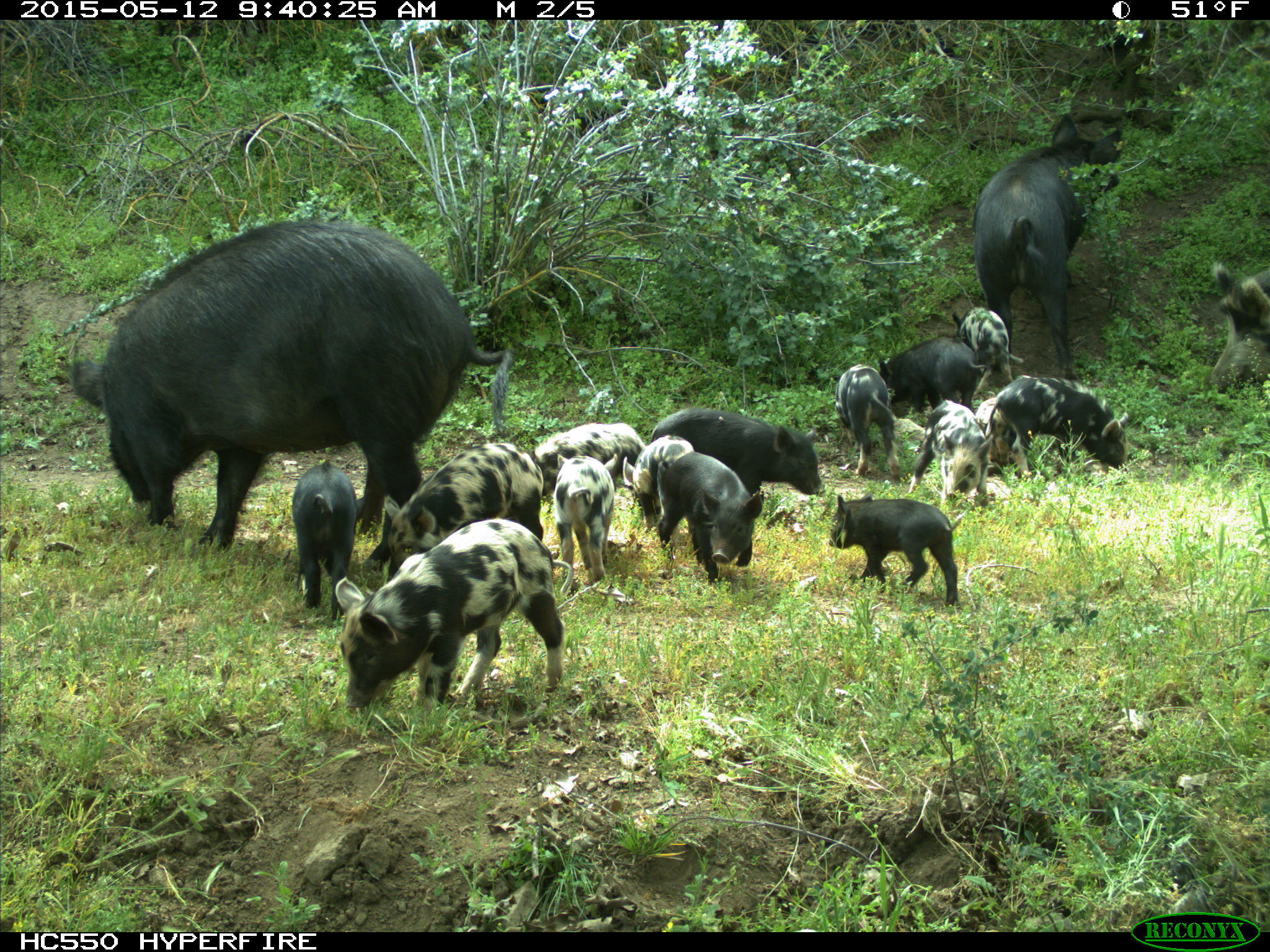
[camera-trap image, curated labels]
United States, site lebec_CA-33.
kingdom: Animalia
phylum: Chordata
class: Mammalia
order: Artiodactyla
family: Suidae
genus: Sus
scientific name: Sus scrofa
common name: wild boar